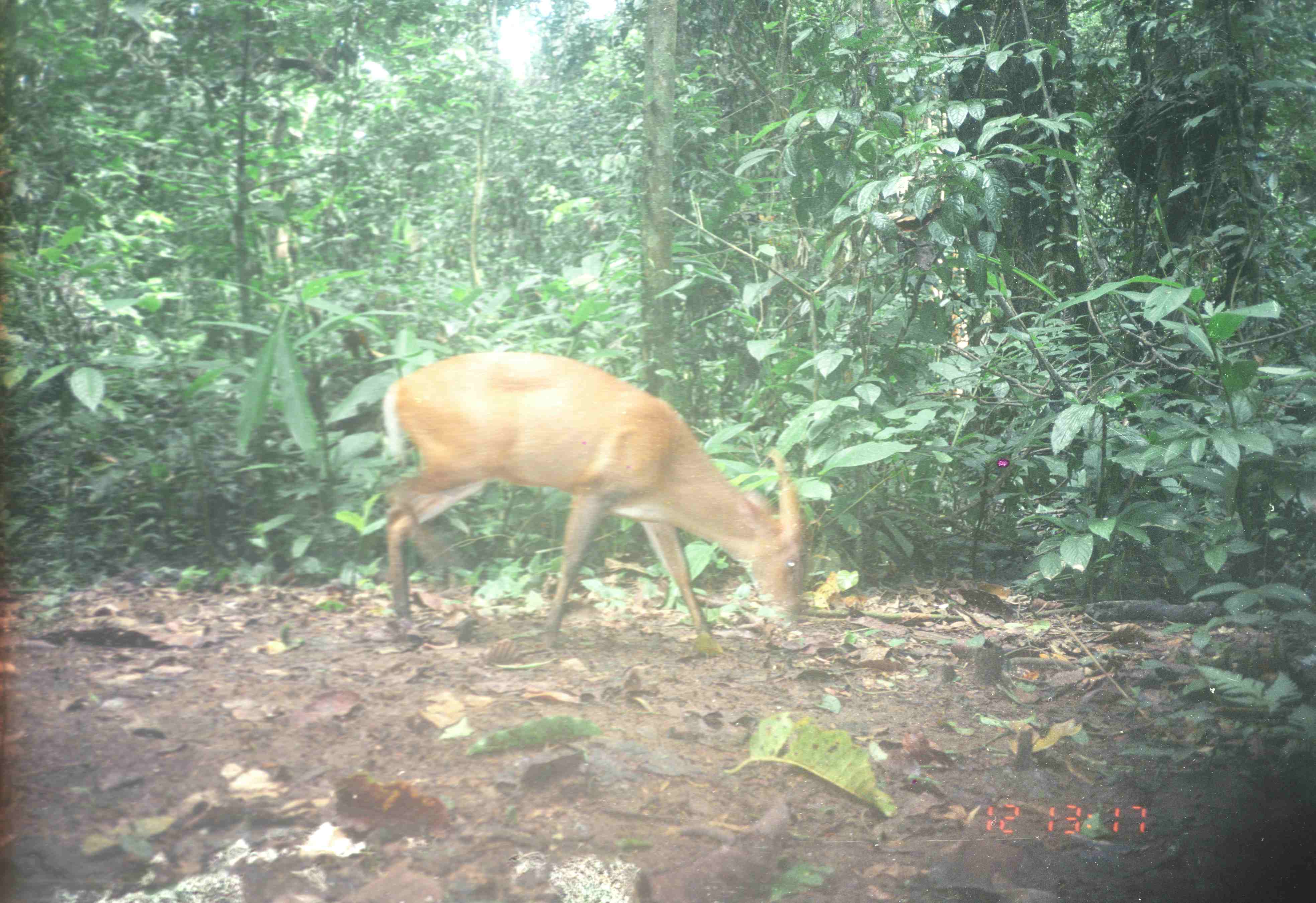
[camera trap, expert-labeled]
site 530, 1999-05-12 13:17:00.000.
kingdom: Animalia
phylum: Chordata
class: Mammalia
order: Artiodactyla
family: Cervidae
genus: Muntiacus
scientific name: Muntiacus muntjak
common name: southern red muntjac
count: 1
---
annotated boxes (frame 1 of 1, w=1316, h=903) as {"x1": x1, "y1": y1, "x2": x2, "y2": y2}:
muntiacus muntjak: {"x1": 381, "y1": 351, "x2": 808, "y2": 649}